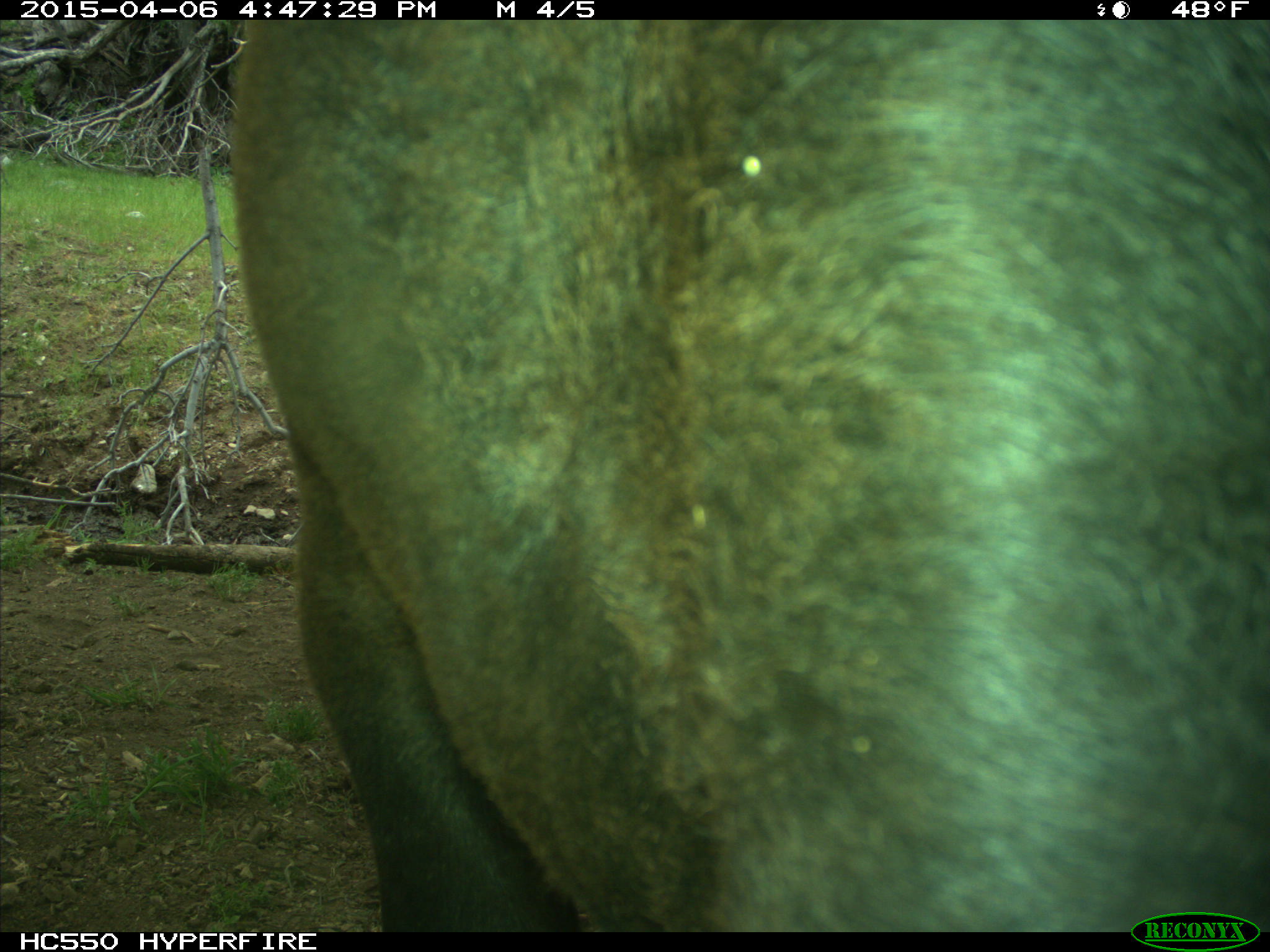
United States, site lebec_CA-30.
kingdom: Animalia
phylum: Chordata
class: Mammalia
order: Artiodactyla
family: Bovidae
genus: Bos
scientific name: Bos taurus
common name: domestic cow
Bos taurus (domestic cow).